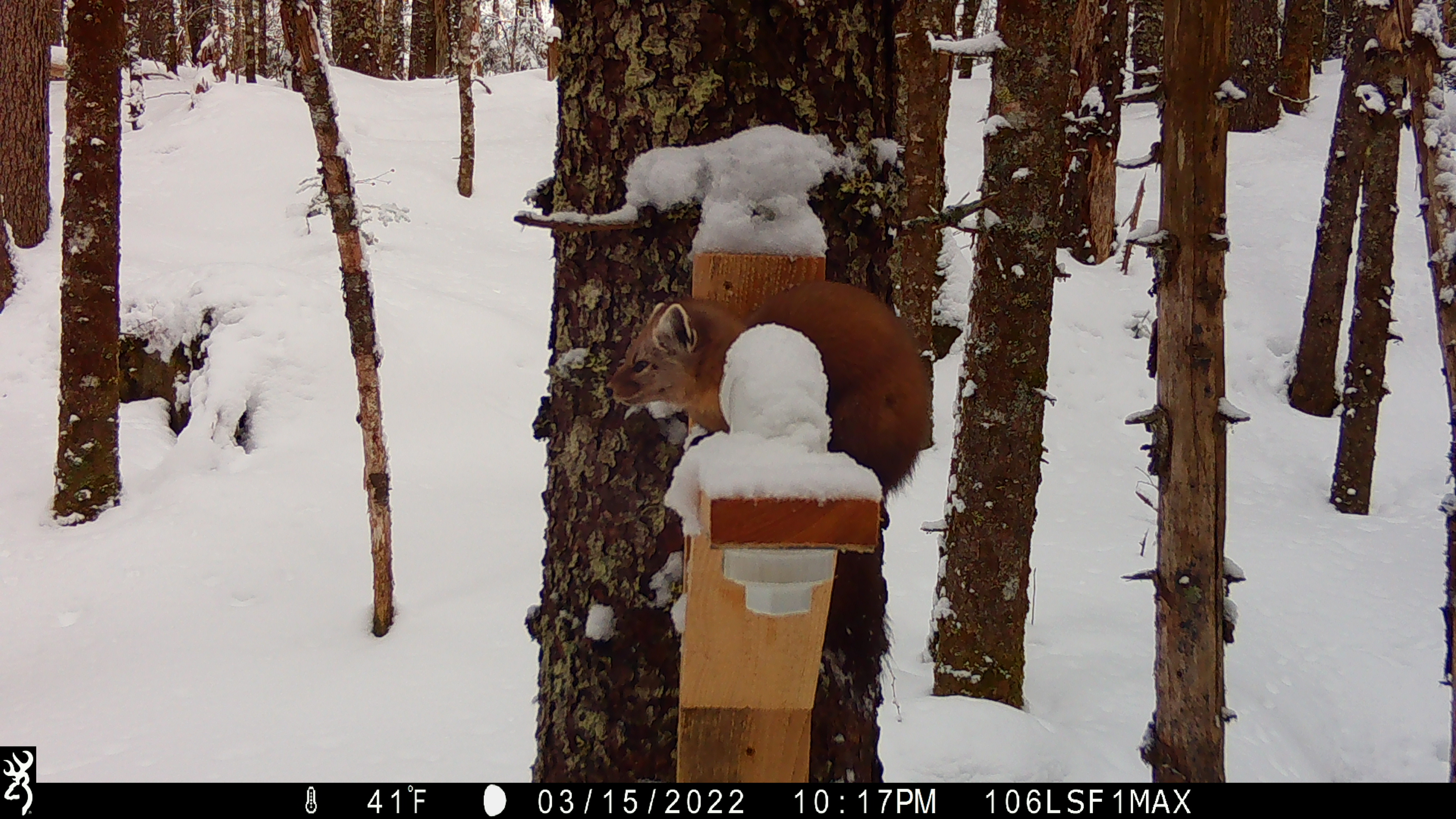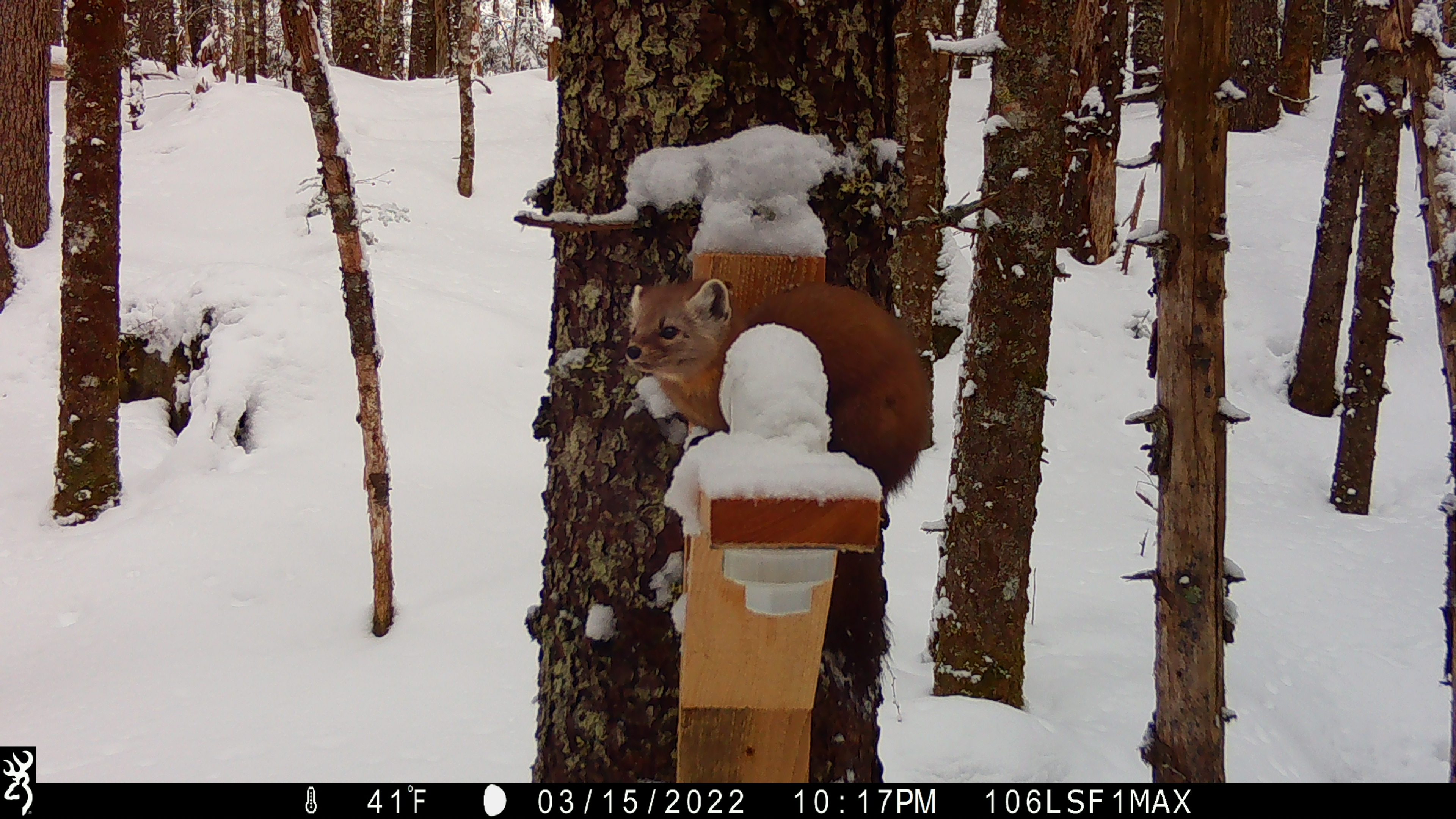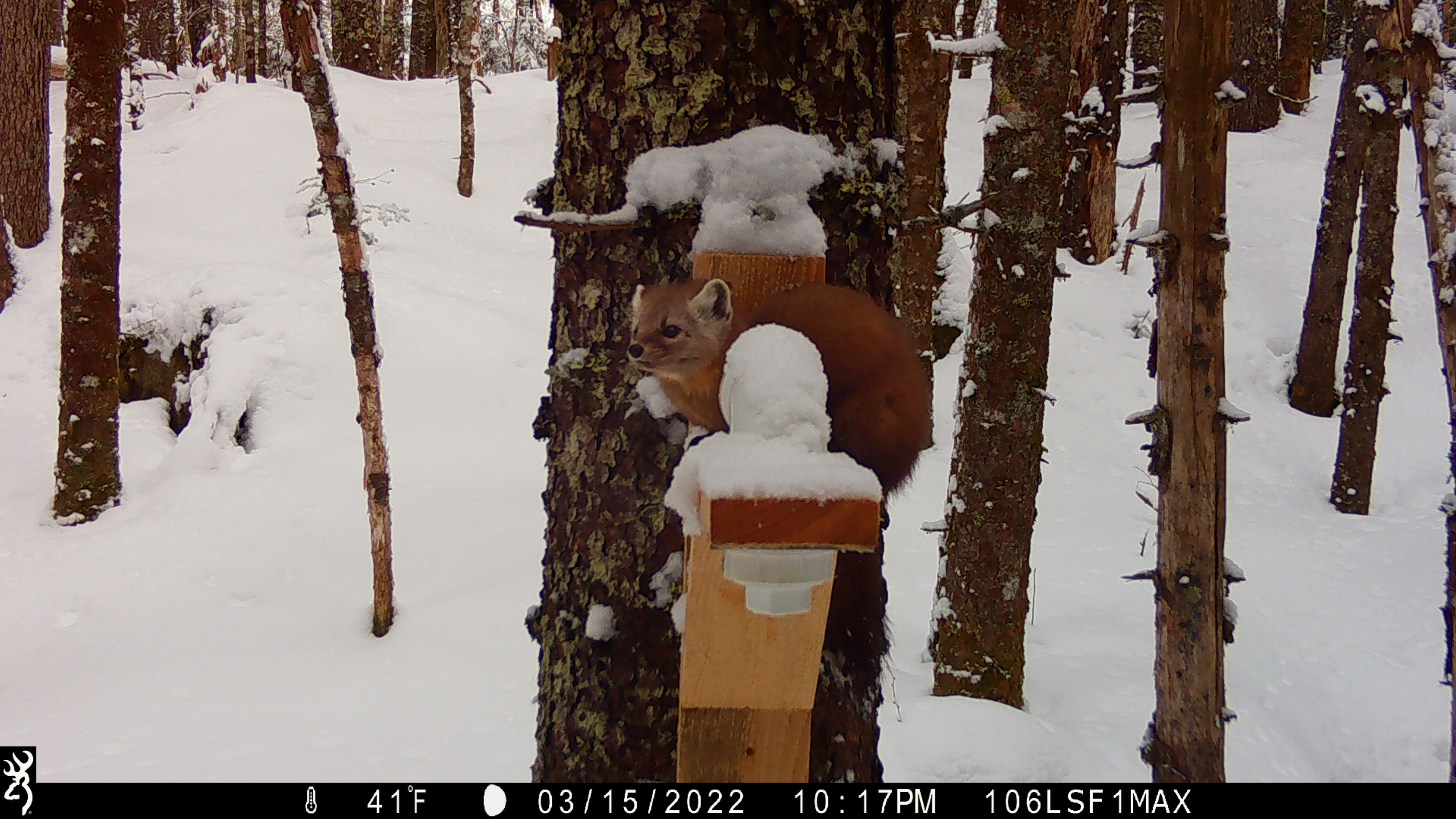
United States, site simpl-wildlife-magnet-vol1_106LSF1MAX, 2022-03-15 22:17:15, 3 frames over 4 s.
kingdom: Animalia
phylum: Chordata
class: Mammalia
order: Carnivora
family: Mustelidae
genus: Martes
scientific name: Martes americana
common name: american marten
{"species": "american marten (Martes americana)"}